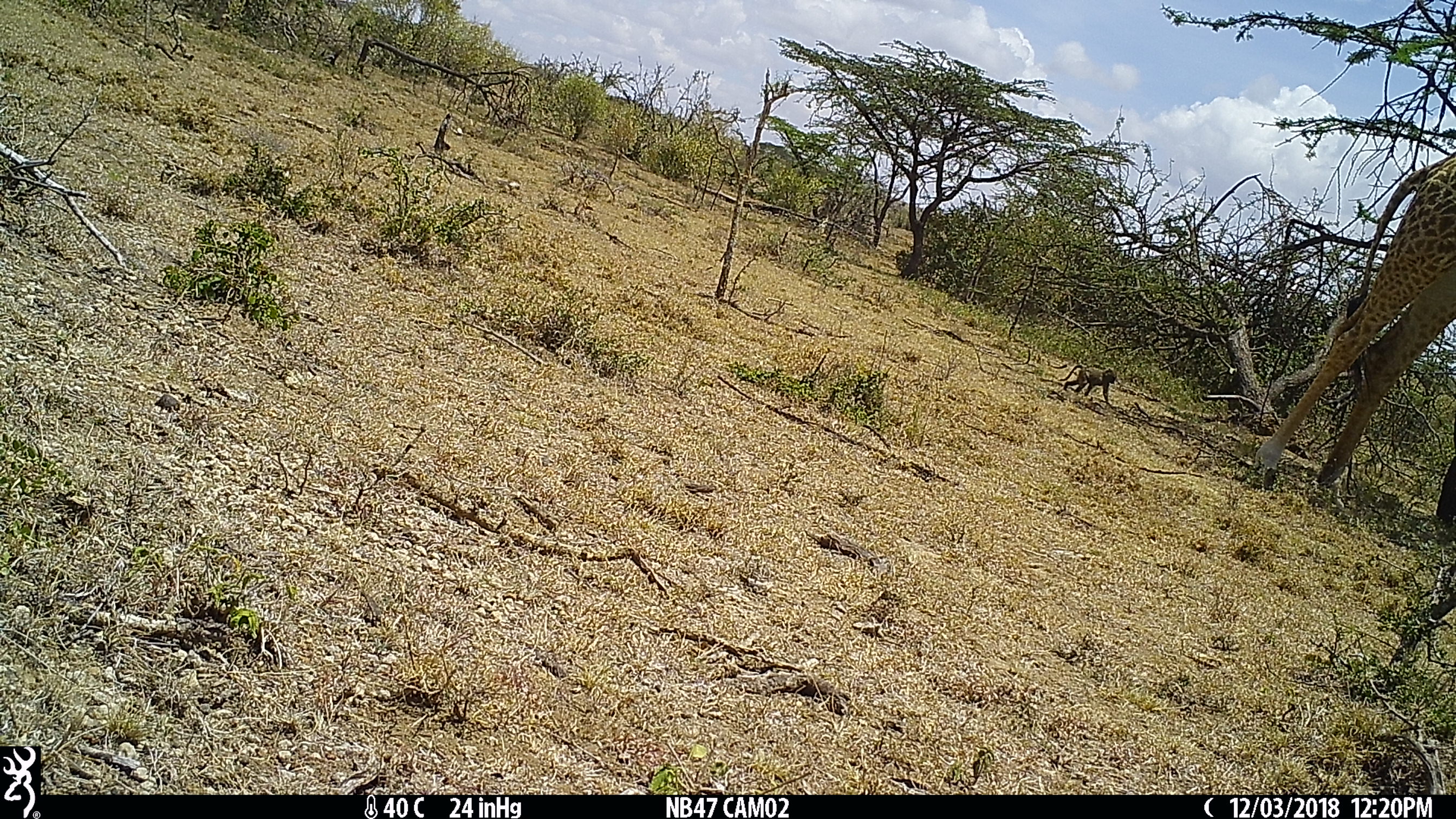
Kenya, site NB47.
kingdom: Animalia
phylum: Chordata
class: Mammalia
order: Artiodactyla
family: Giraffidae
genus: Giraffa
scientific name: Giraffa camelopardalis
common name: northern giraffe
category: giraffe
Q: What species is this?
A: Giraffe (northern giraffe) (Giraffa camelopardalis).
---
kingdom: Animalia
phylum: Chordata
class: Mammalia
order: Primates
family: Cercopithecidae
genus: Papio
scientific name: Papio anubis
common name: olive baboon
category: baboon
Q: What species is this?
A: Baboon (olive baboon) (Papio anubis).